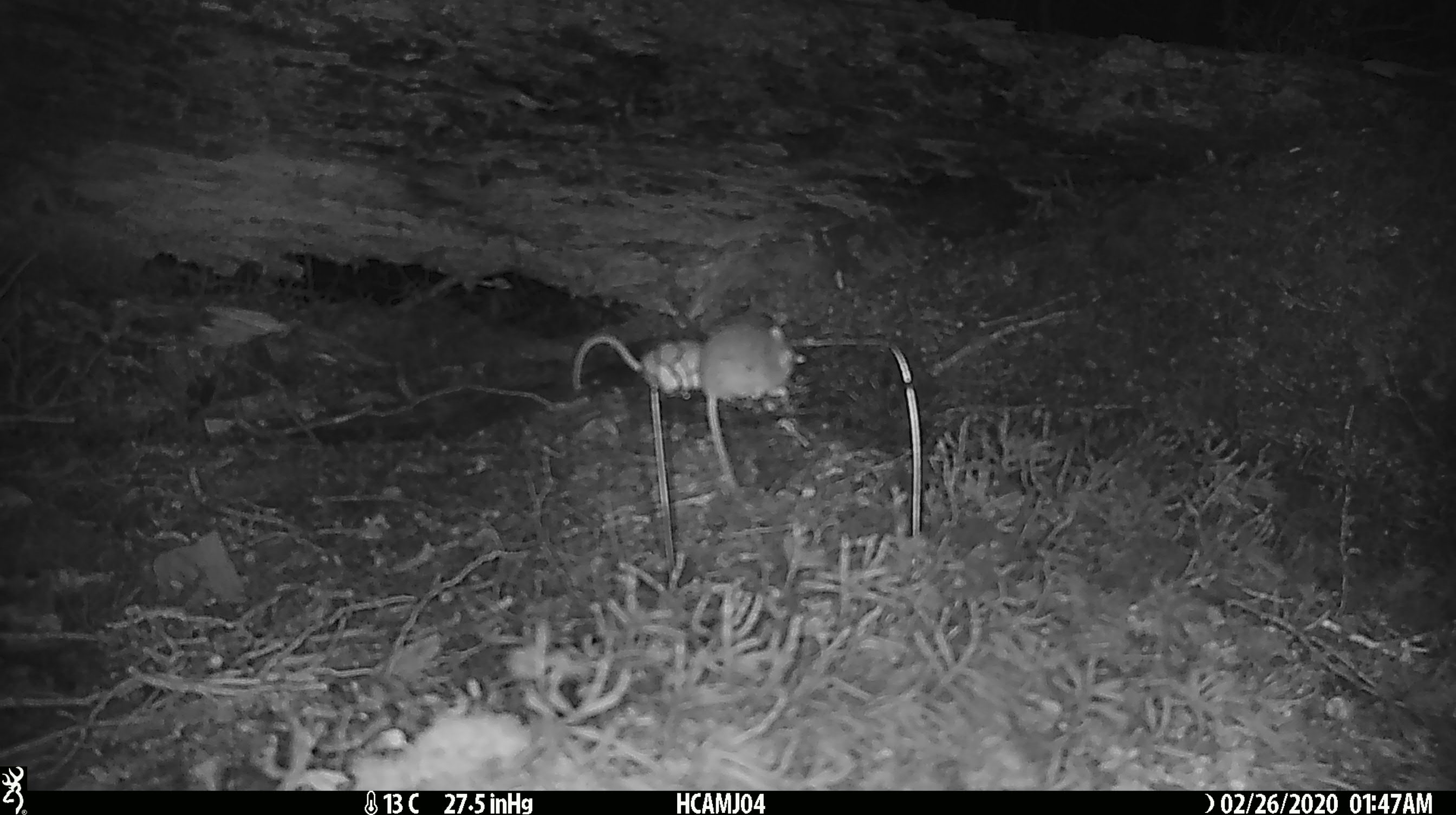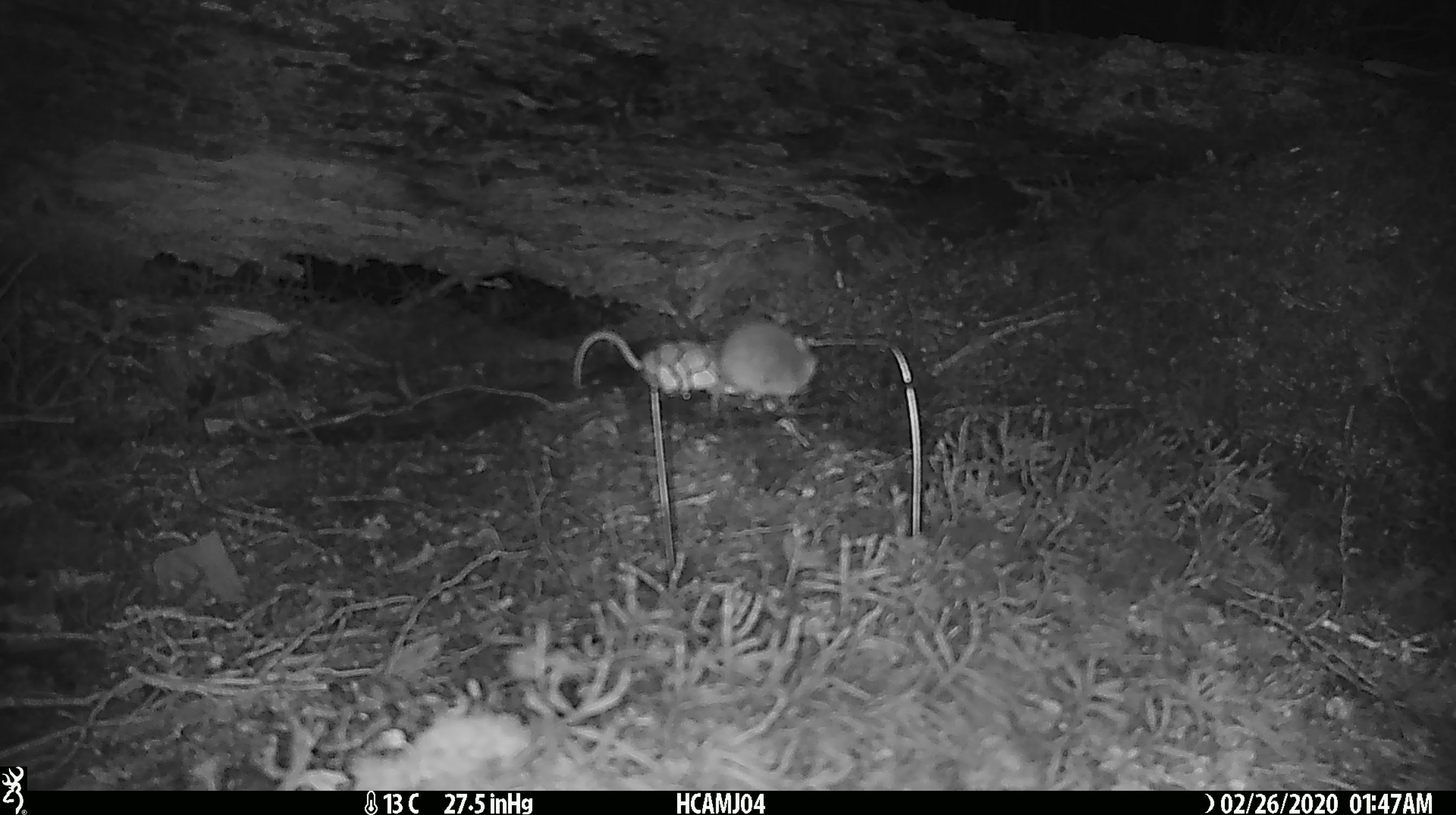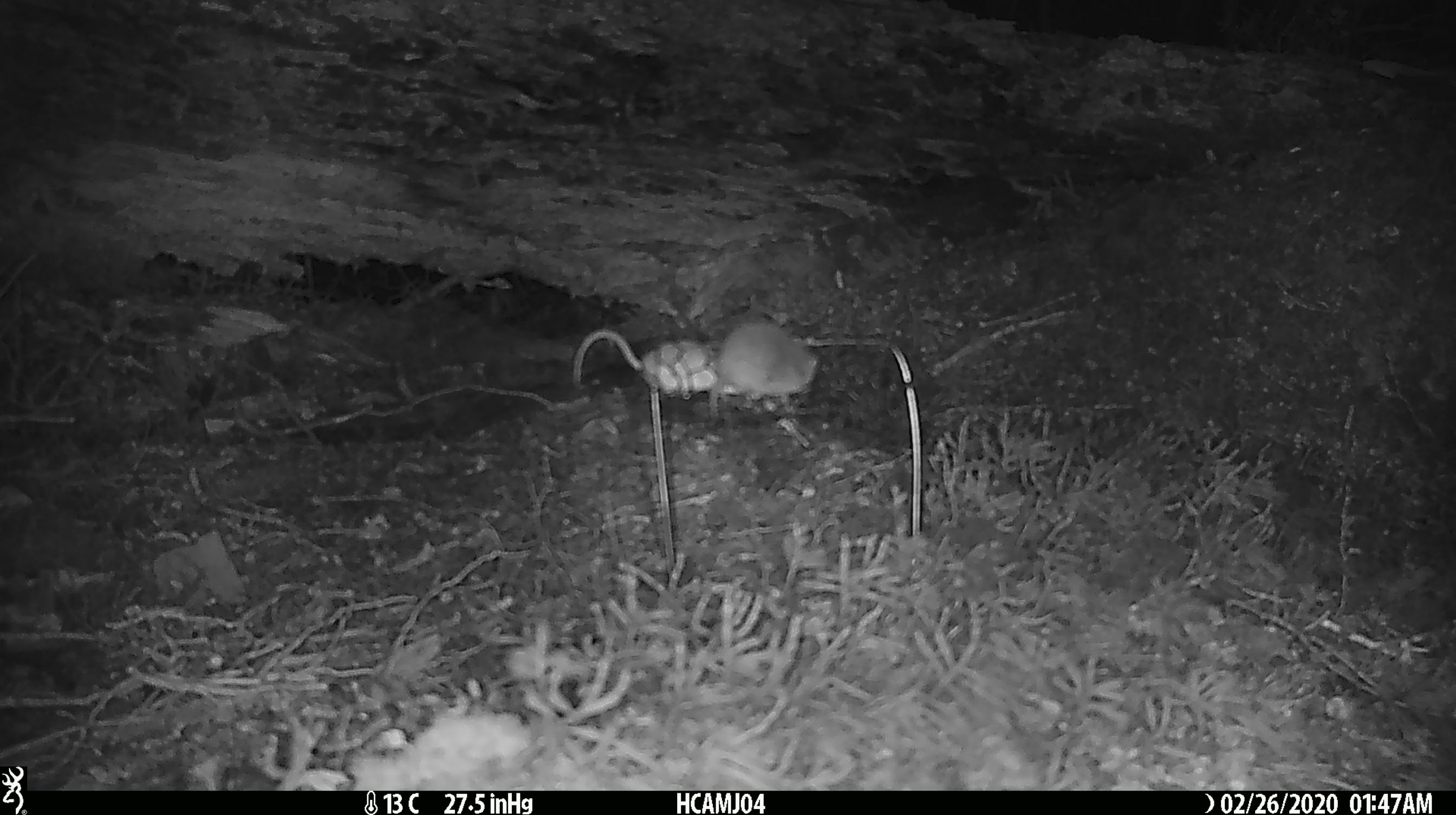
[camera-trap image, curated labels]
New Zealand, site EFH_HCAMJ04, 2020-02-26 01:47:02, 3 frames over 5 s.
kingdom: Animalia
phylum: Chordata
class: Mammalia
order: Rodentia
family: Muridae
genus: Mus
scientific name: Mus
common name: mouse